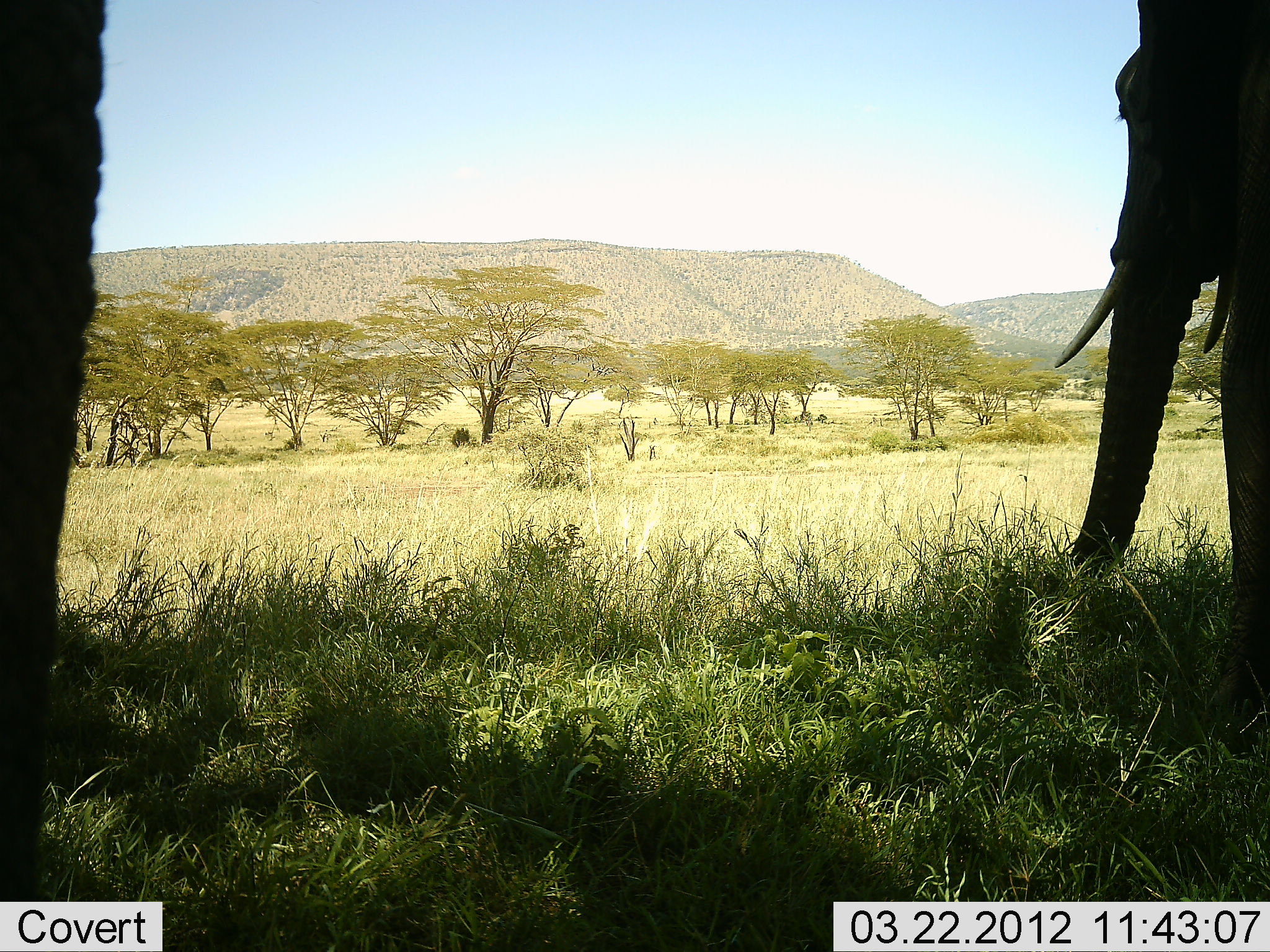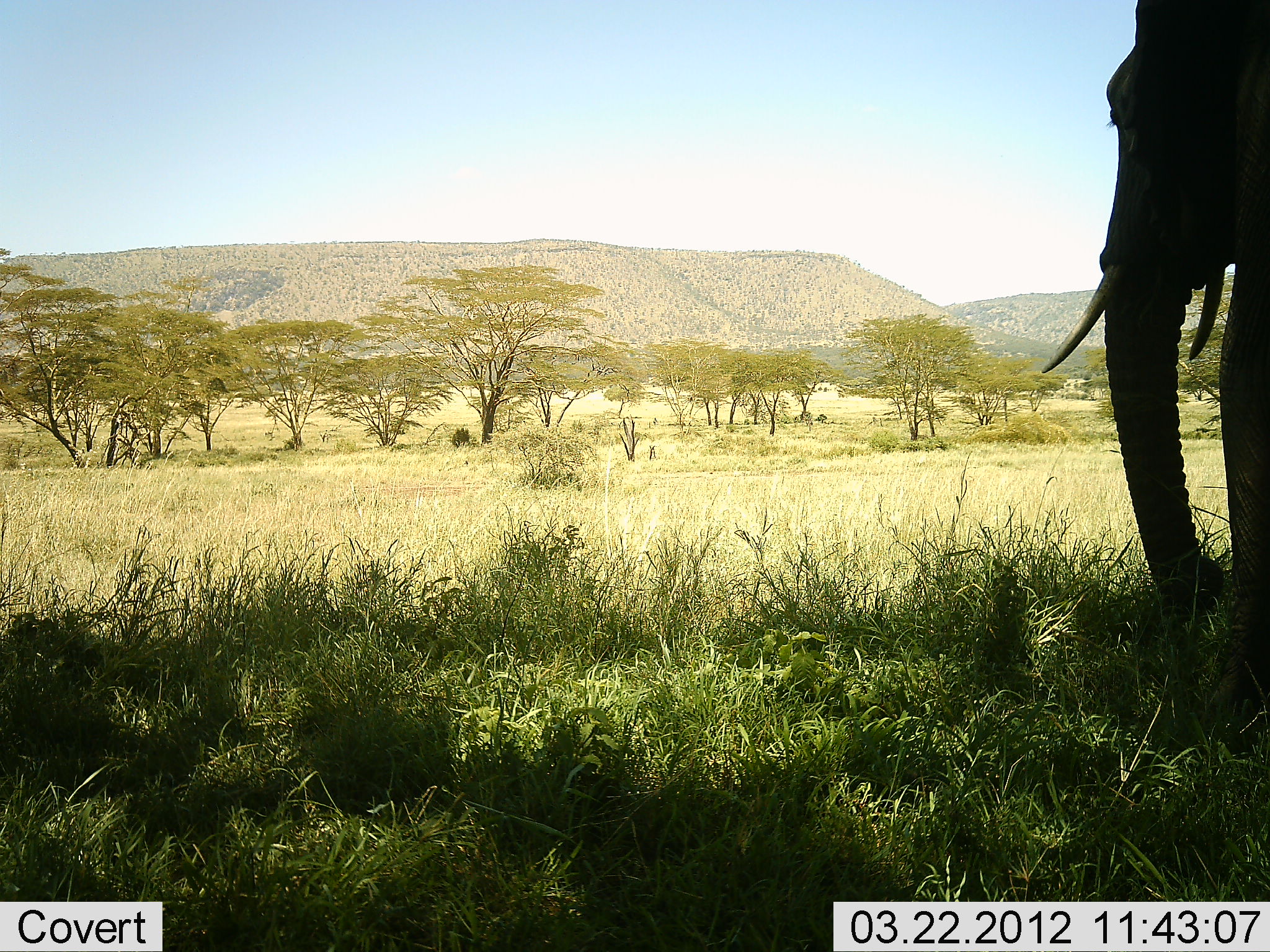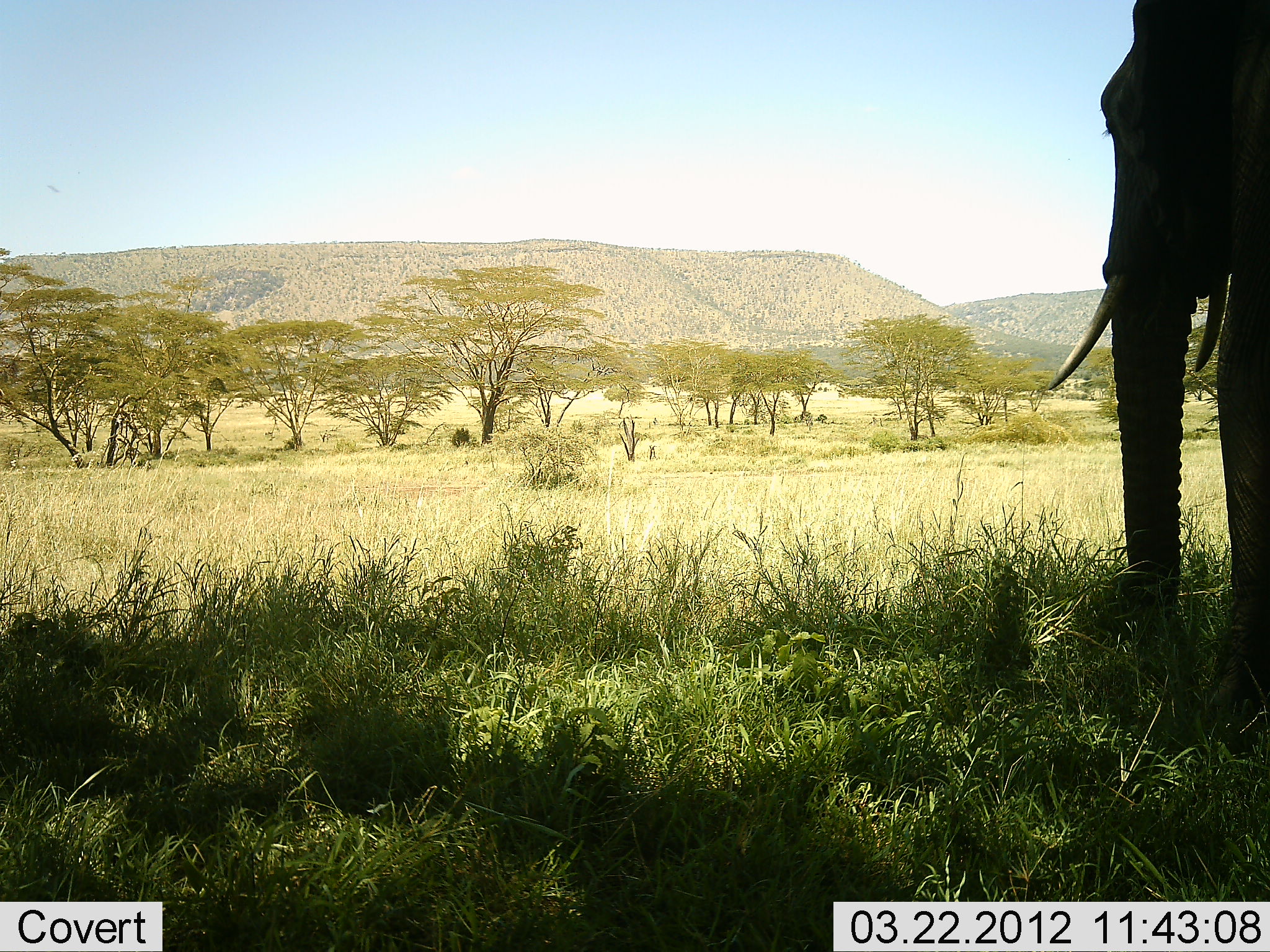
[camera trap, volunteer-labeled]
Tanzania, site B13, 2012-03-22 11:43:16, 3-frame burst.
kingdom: Animalia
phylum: Chordata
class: Mammalia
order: Proboscidea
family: Elephantidae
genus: Loxodonta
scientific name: Loxodonta africana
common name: african bush elephant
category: elephant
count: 2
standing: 58%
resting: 0%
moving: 19%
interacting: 0%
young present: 0%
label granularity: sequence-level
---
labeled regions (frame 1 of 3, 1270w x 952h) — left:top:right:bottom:
animal: 1052:0:1270:764; 0:0:104:902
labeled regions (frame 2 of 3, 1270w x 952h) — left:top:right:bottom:
animal: 1041:0:1270:749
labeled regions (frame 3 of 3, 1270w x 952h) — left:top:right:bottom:
animal: 1039:0:1270:767